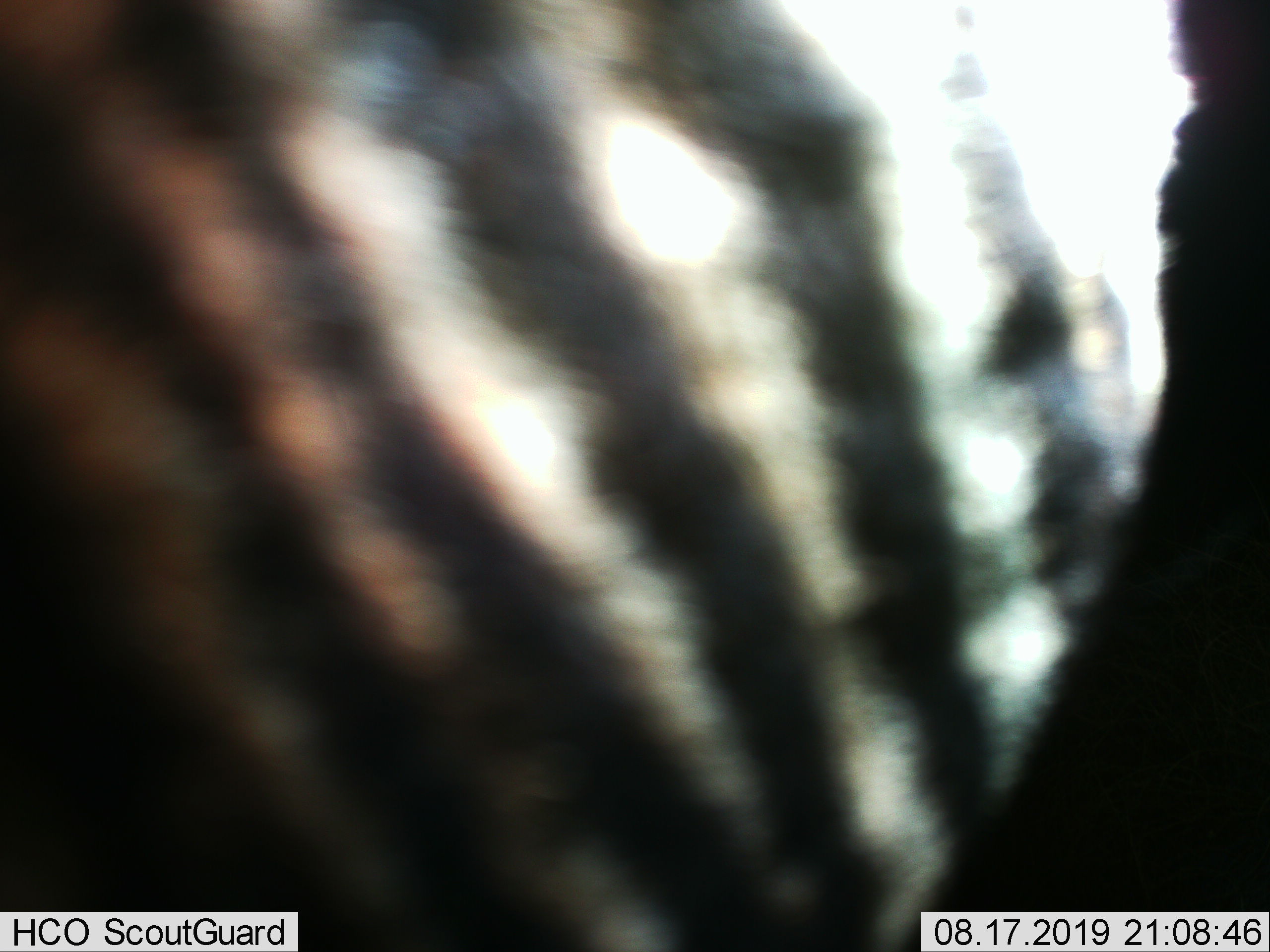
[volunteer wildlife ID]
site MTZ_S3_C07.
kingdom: Animalia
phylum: Chordata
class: Mammalia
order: Perissodactyla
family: Equidae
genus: Equus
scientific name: Equus zebra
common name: mountain zebra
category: zebramountain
Zebramountain (mountain zebra) (Equus zebra), count 1. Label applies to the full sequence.